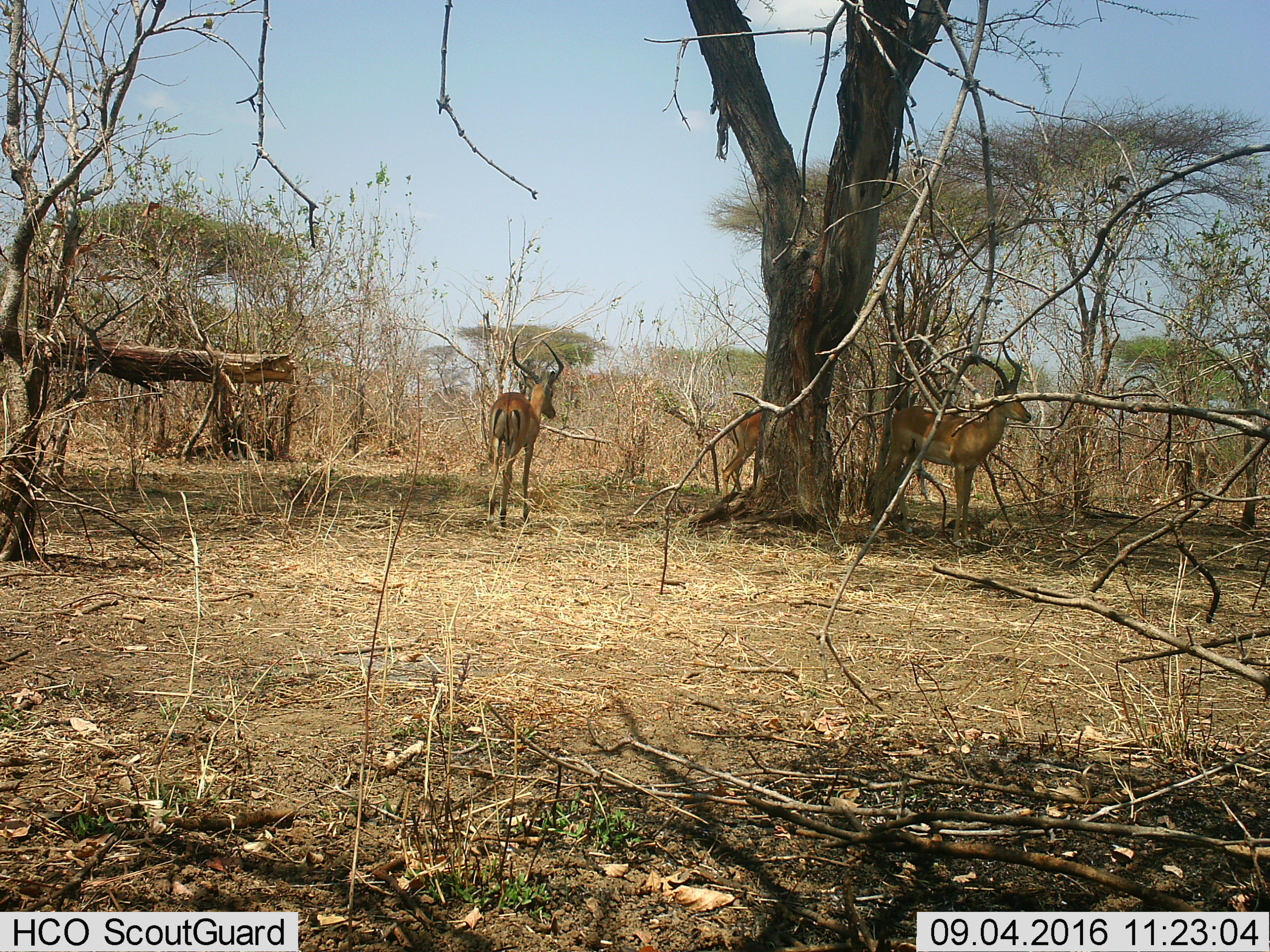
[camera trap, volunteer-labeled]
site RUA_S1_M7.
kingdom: Animalia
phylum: Chordata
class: Mammalia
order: Artiodactyla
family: Bovidae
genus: Aepyceros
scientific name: Aepyceros melampus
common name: impala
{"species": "impala (Aepyceros melampus)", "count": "3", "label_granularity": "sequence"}